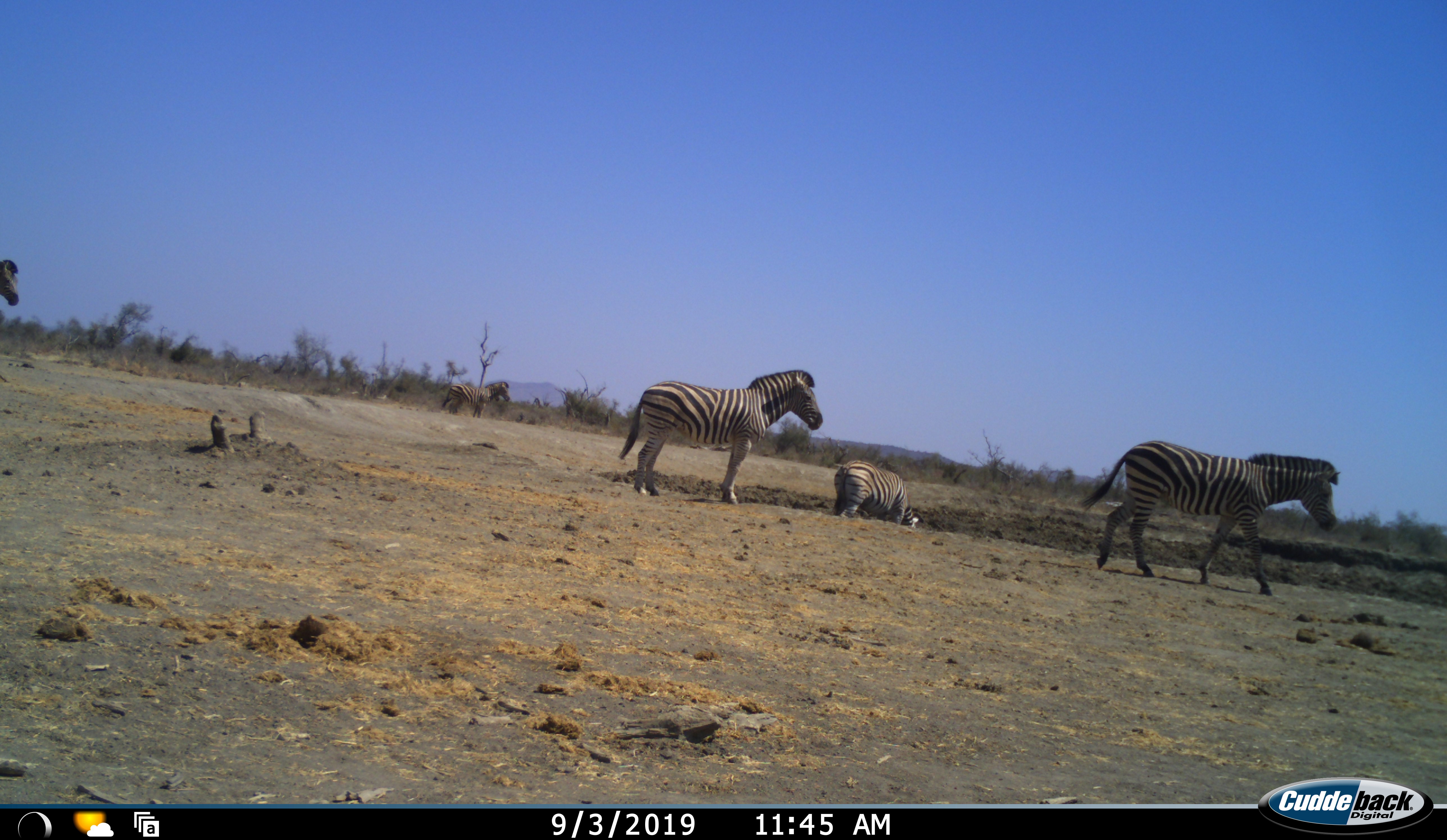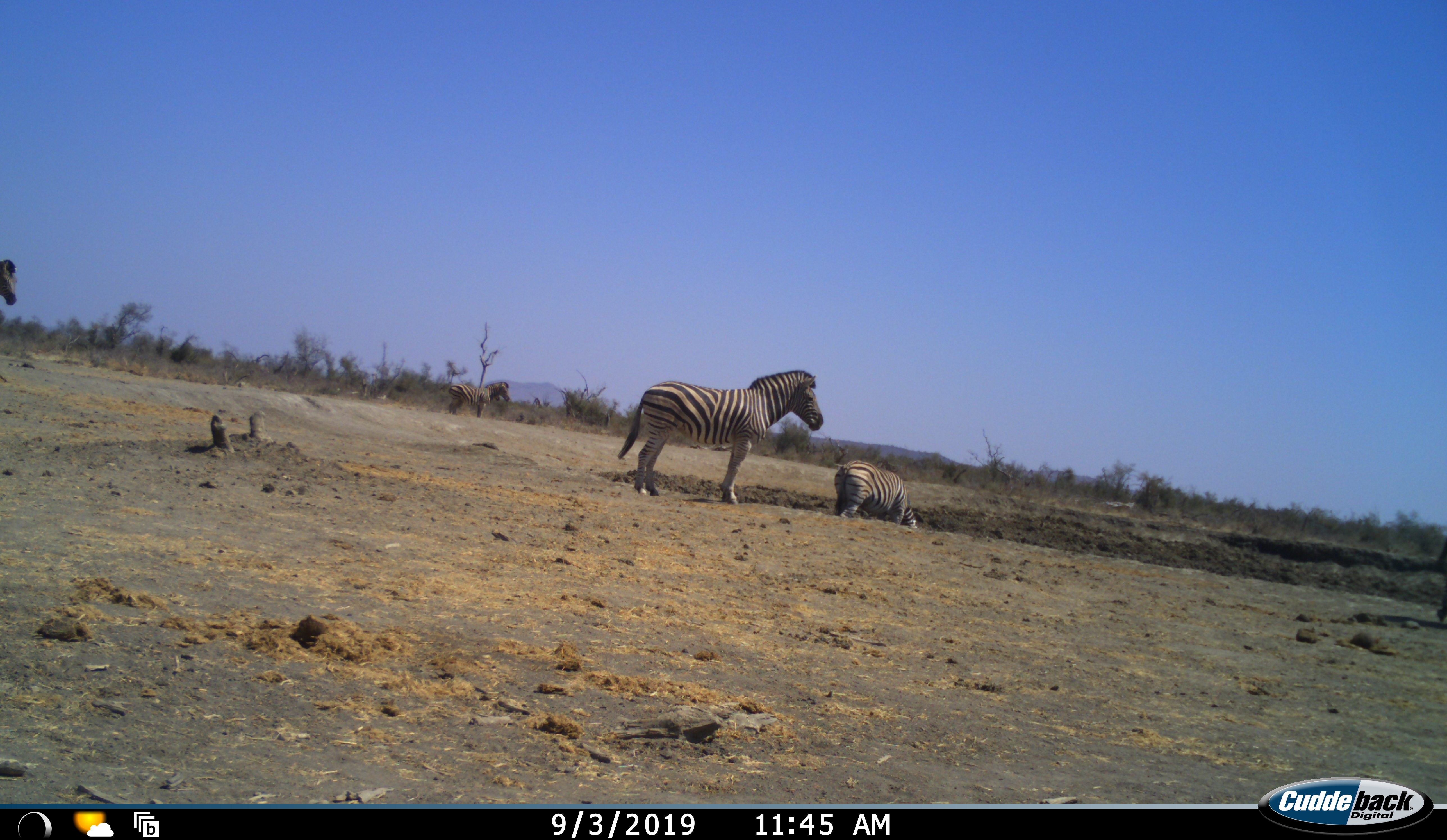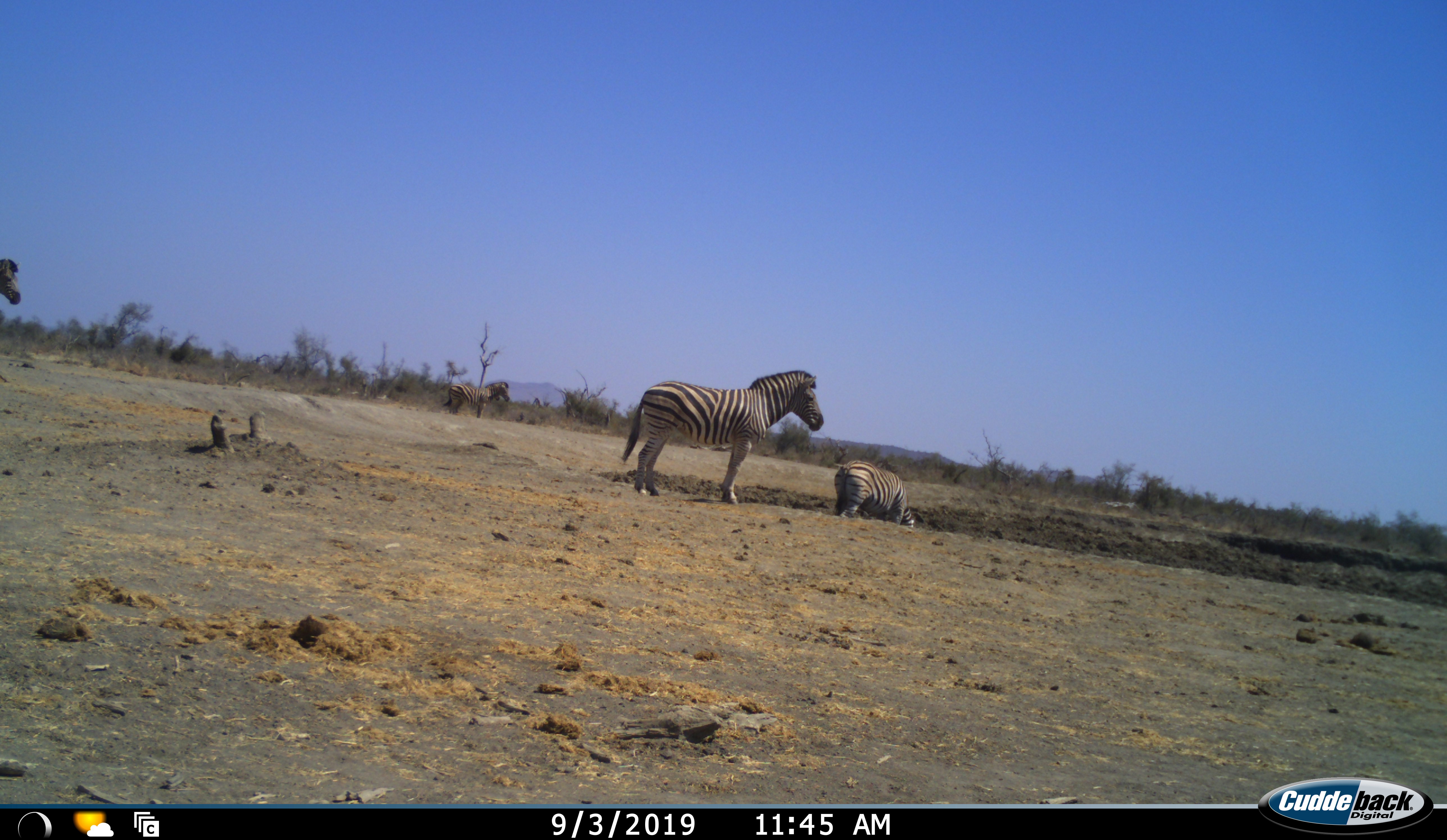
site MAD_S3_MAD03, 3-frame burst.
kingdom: Animalia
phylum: Chordata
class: Mammalia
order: Perissodactyla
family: Equidae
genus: Equus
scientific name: Equus quagga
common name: plains zebra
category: zebraplains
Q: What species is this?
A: Zebraplains (plains zebra) (Equus quagga).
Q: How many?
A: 5.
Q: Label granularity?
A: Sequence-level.